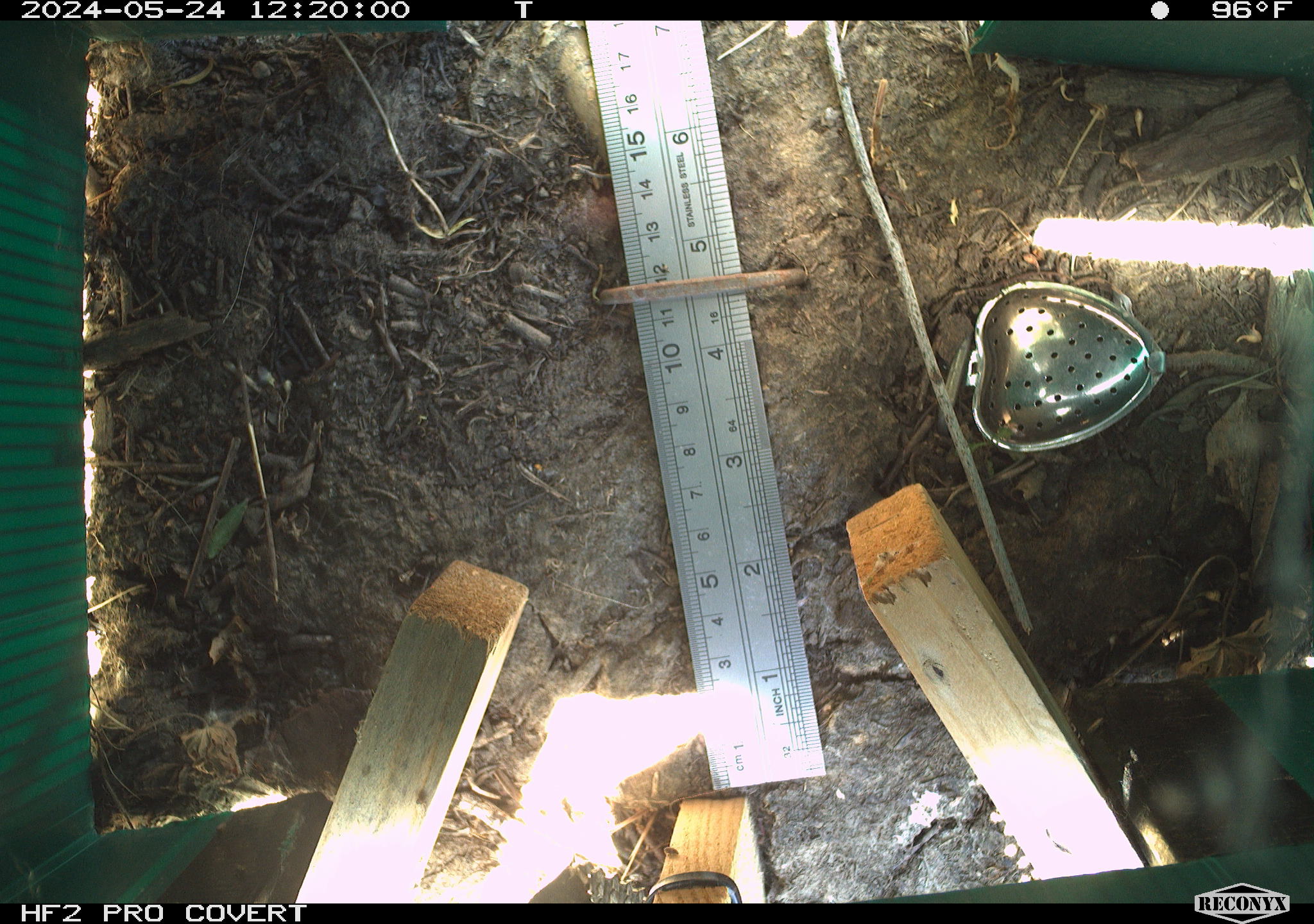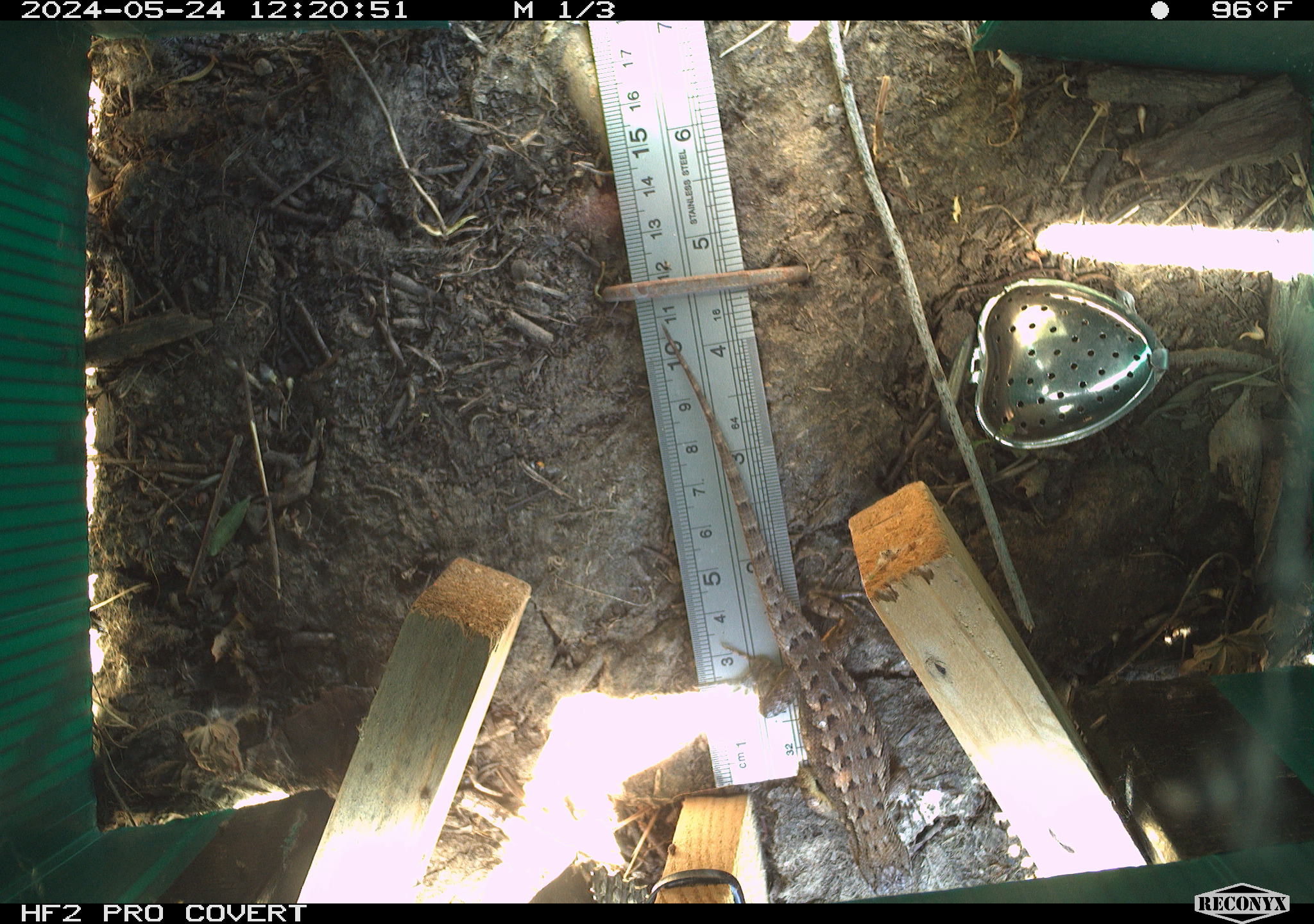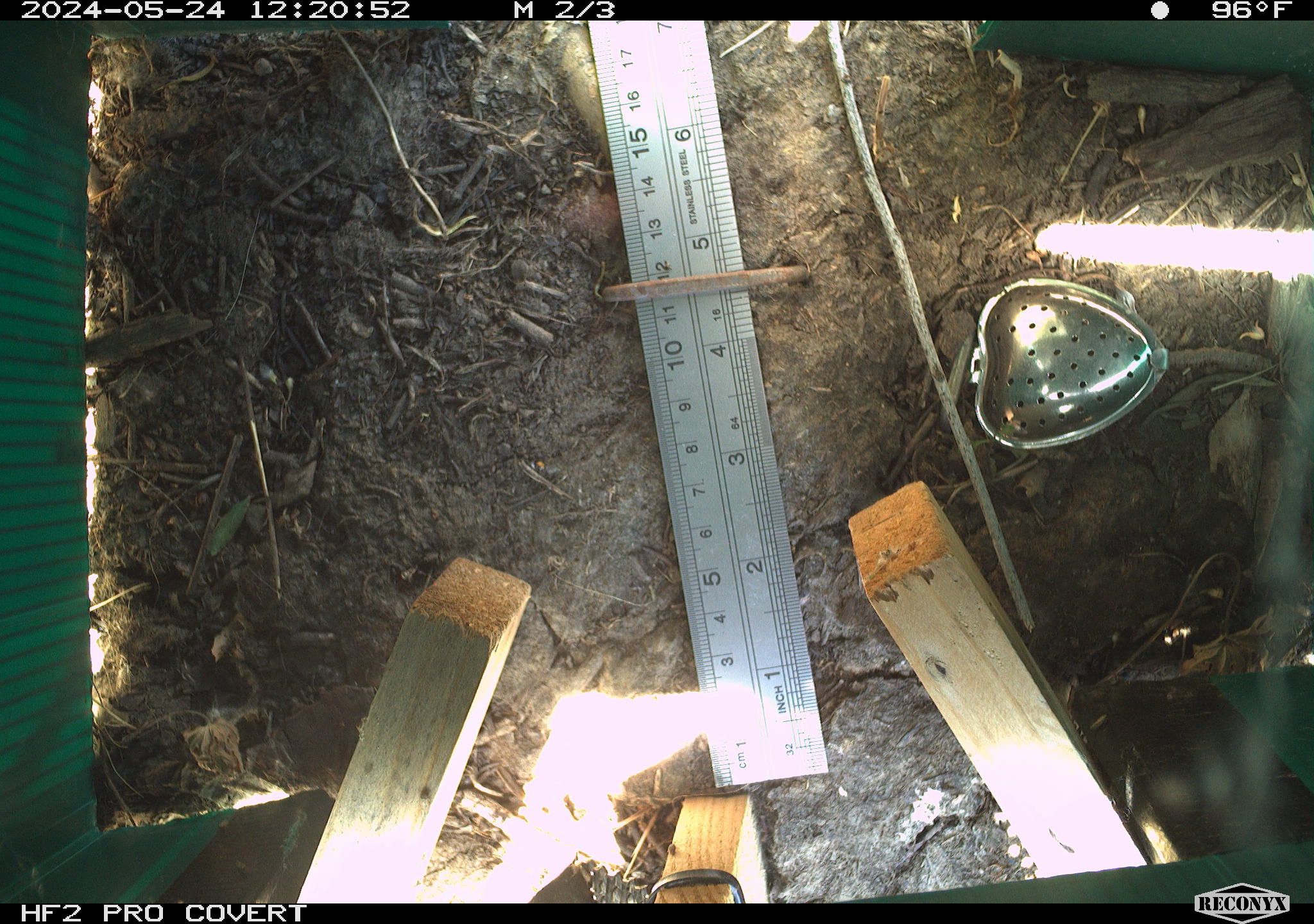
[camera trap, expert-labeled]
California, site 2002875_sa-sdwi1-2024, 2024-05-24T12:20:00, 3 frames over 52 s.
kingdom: Animalia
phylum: Chordata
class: Reptilia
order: Squamata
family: Phrynosomatidae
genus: Sceloporus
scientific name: Sceloporus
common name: spiny lizards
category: sceloporus species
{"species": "sceloporus species (spiny lizards) (Sceloporus)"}